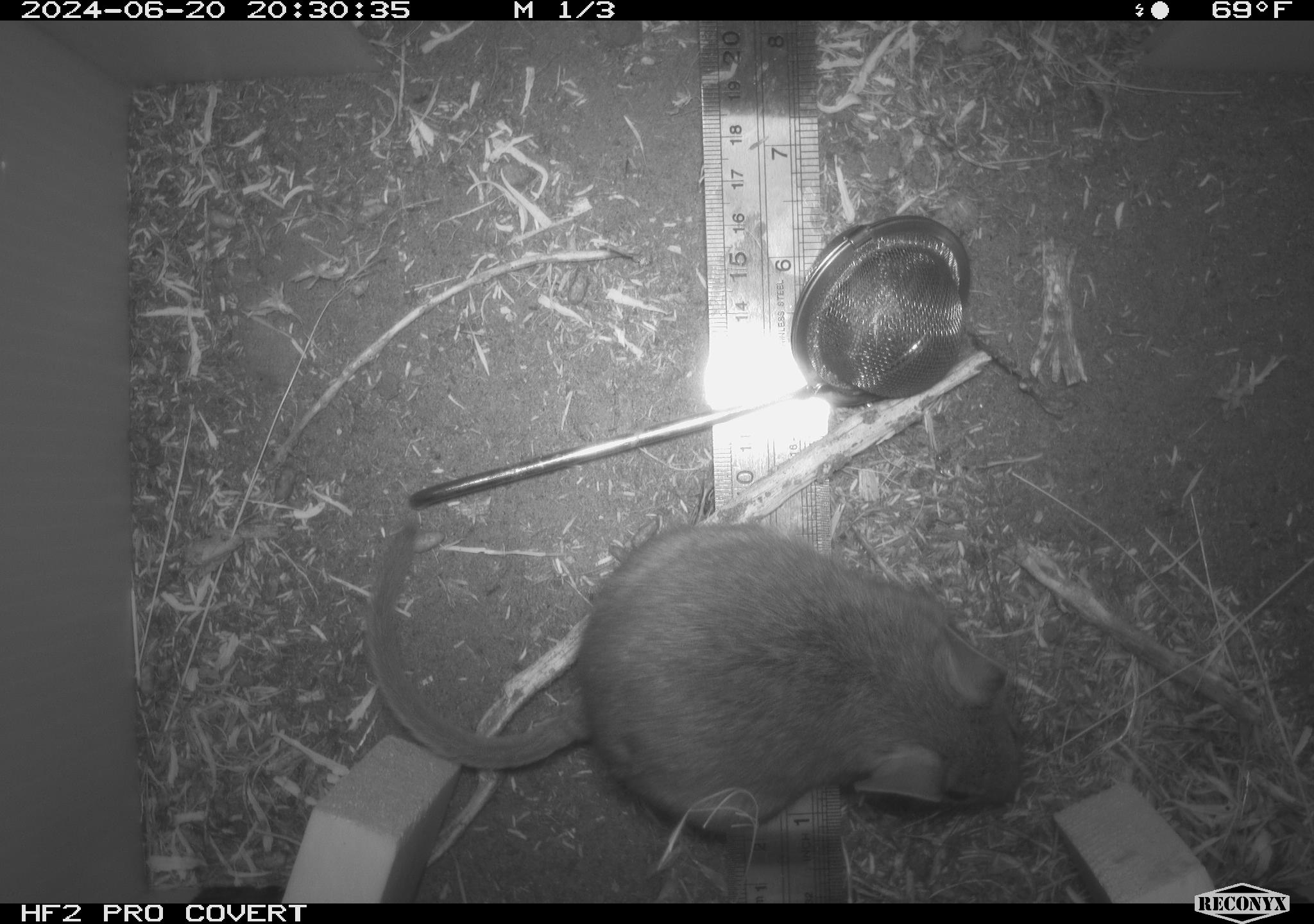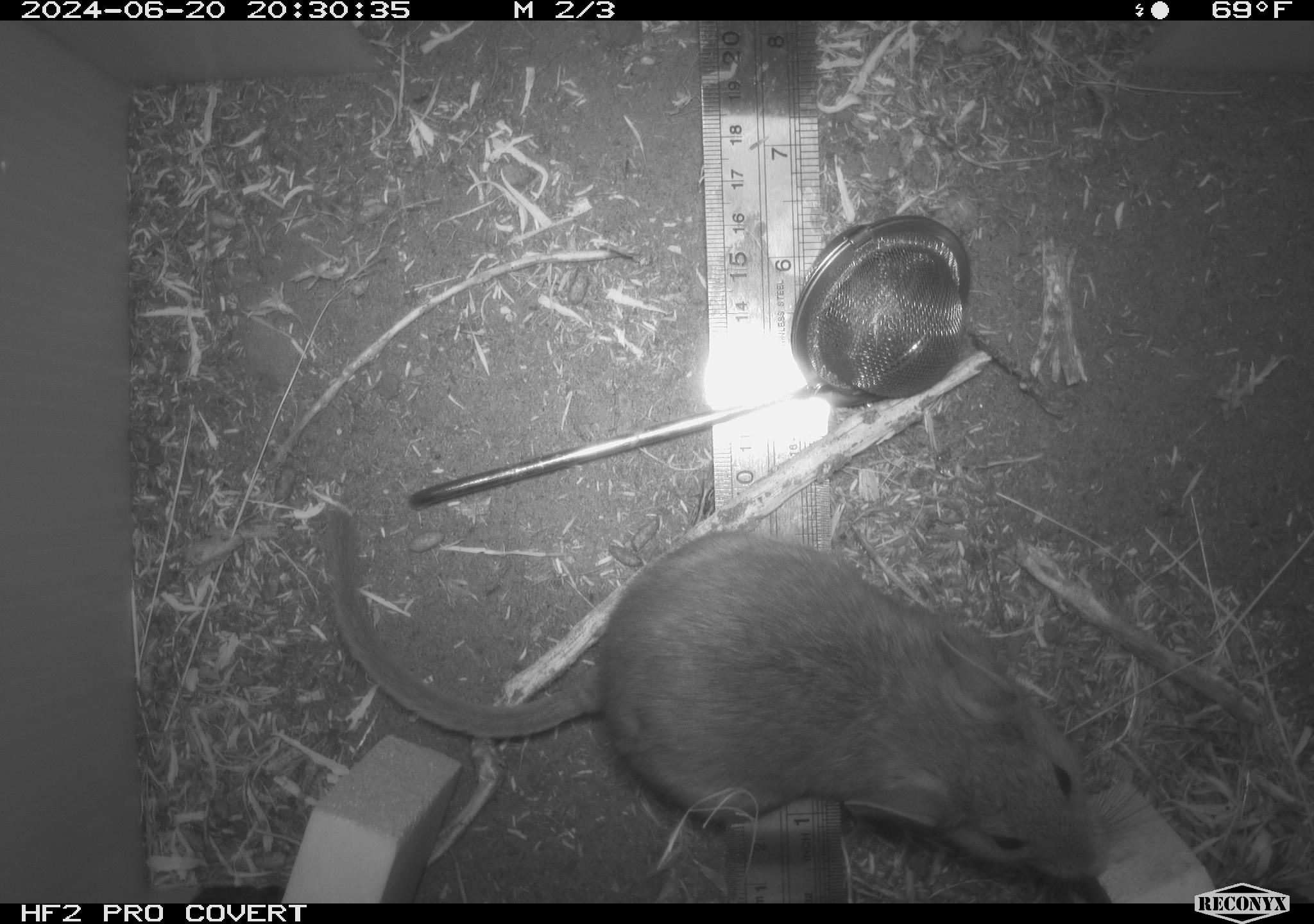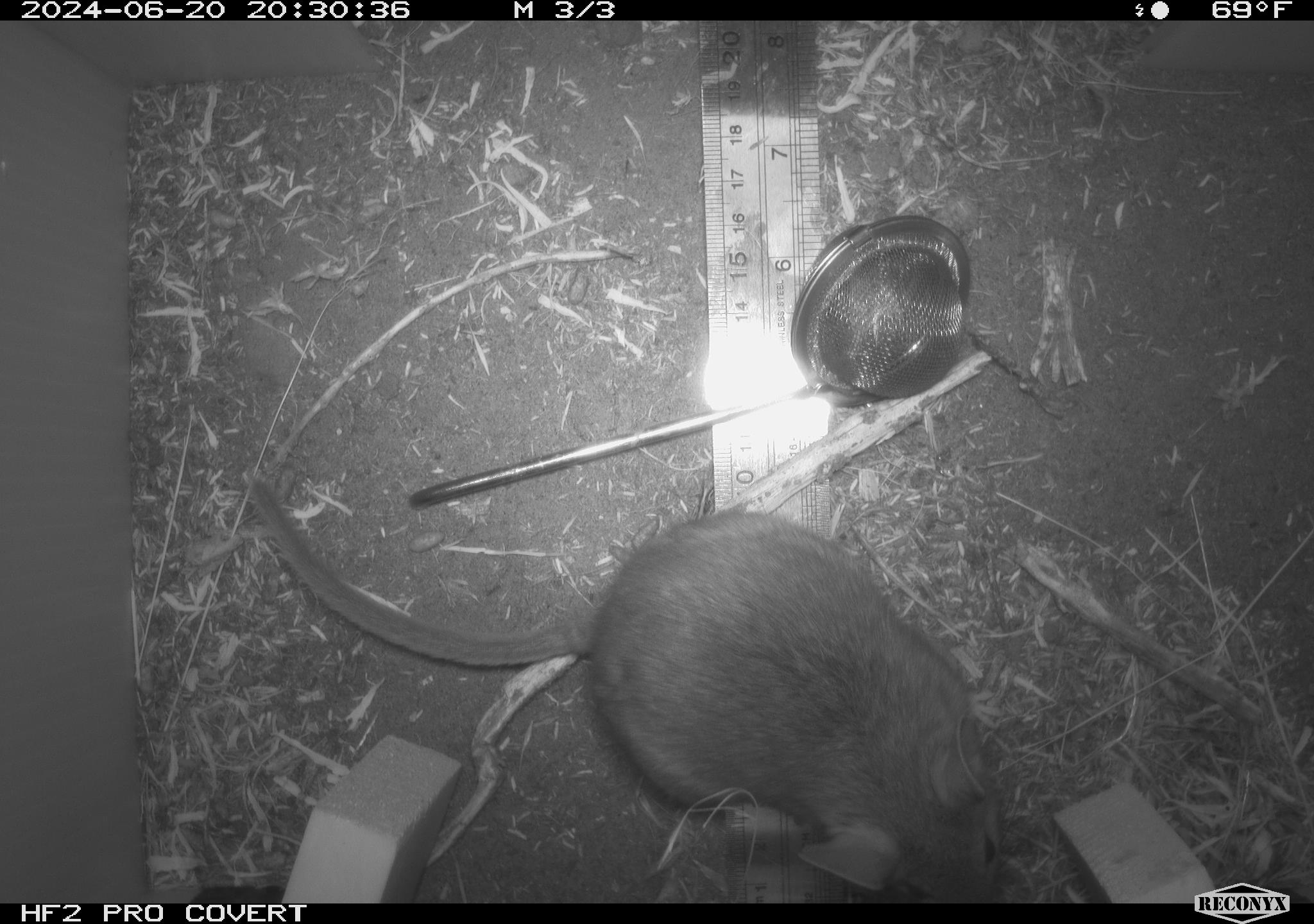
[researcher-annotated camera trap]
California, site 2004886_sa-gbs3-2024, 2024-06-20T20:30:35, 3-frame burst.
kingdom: Animalia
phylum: Chordata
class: Mammalia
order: Rodentia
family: Cricetidae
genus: Neotoma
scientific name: Neotoma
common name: pack rat or woodrat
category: neotoma species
Neotoma species (pack rat or woodrat) (Neotoma).